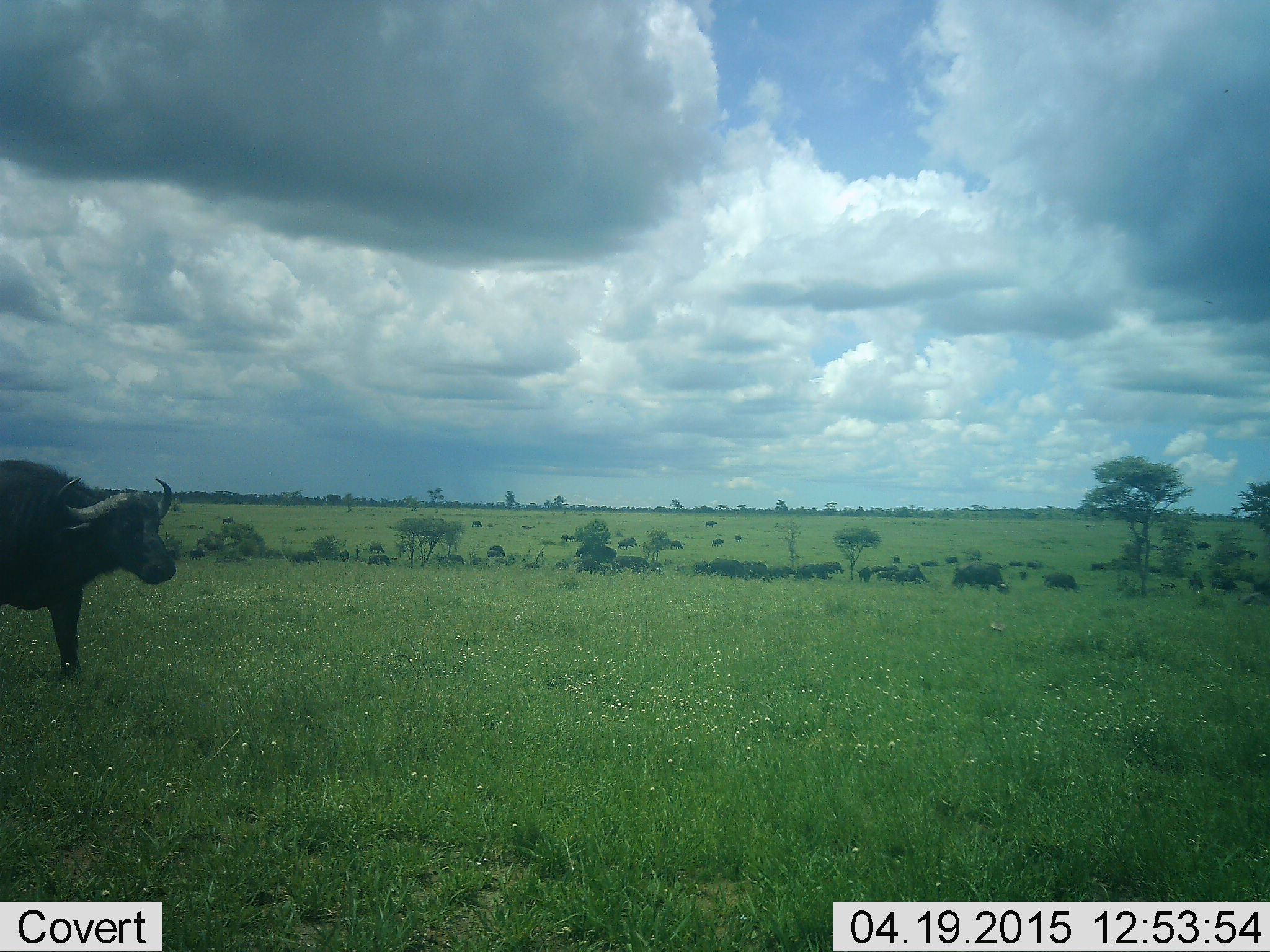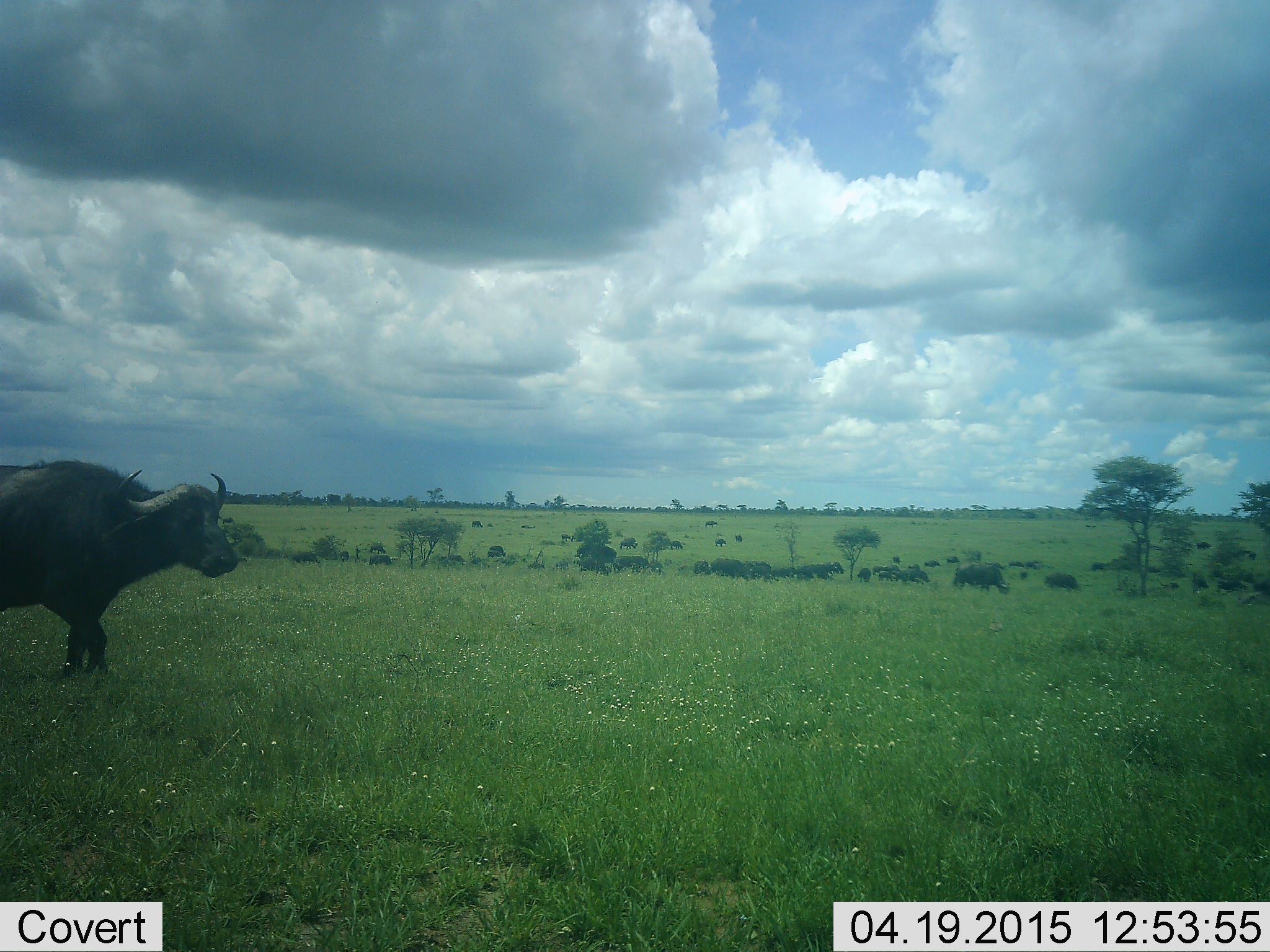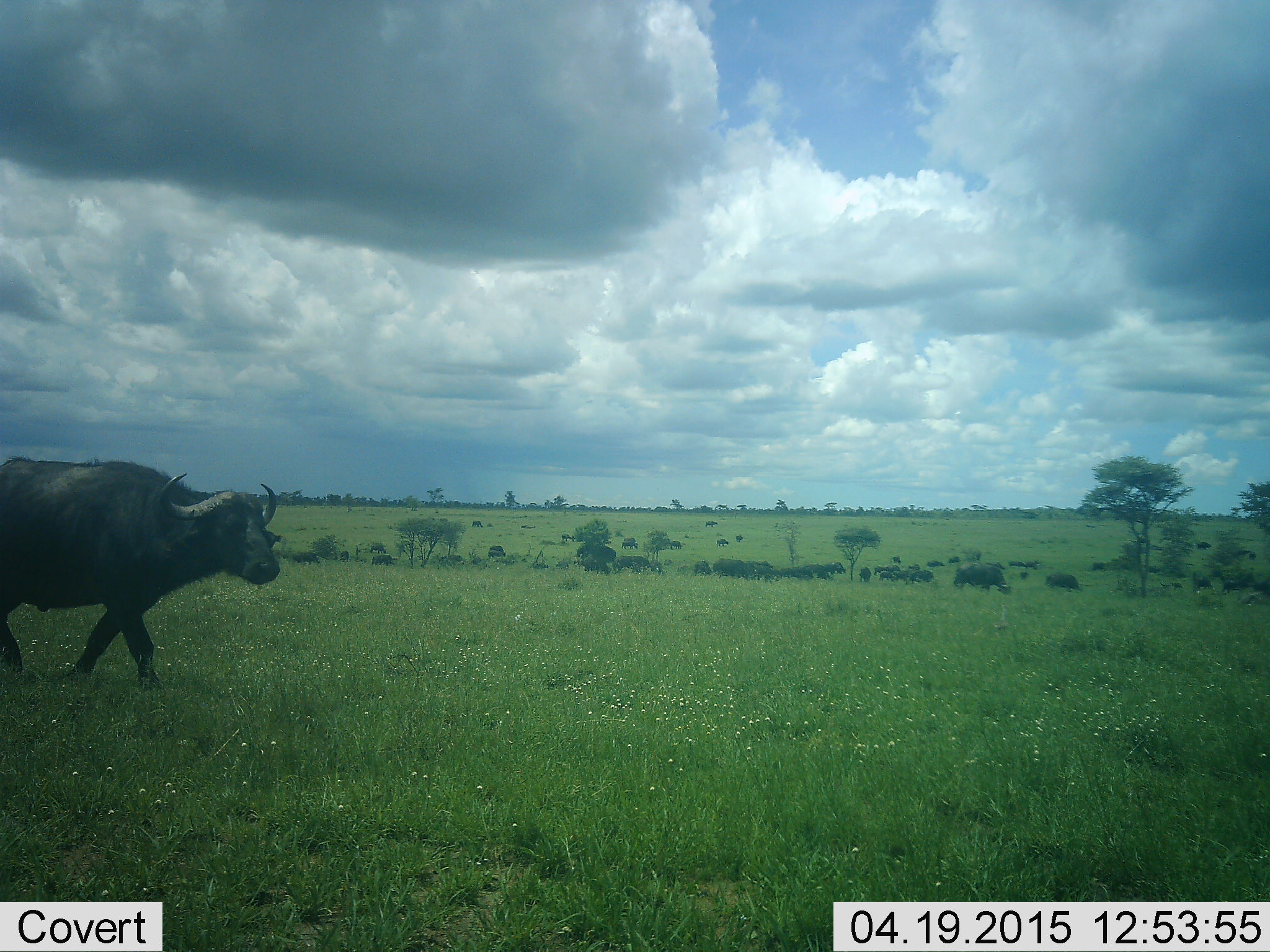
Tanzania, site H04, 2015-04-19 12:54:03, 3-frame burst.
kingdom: Animalia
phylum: Chordata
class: Mammalia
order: Artiodactyla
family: Bovidae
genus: Syncerus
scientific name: Syncerus caffer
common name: cape buffalo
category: buffalo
Buffalo (cape buffalo) (Syncerus caffer), count 11-50. Behavior (volunteer vote fractions): standing 50%, resting 0%, moving 80%, interacting 0%. Young present (vote fraction): 10%. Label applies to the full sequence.